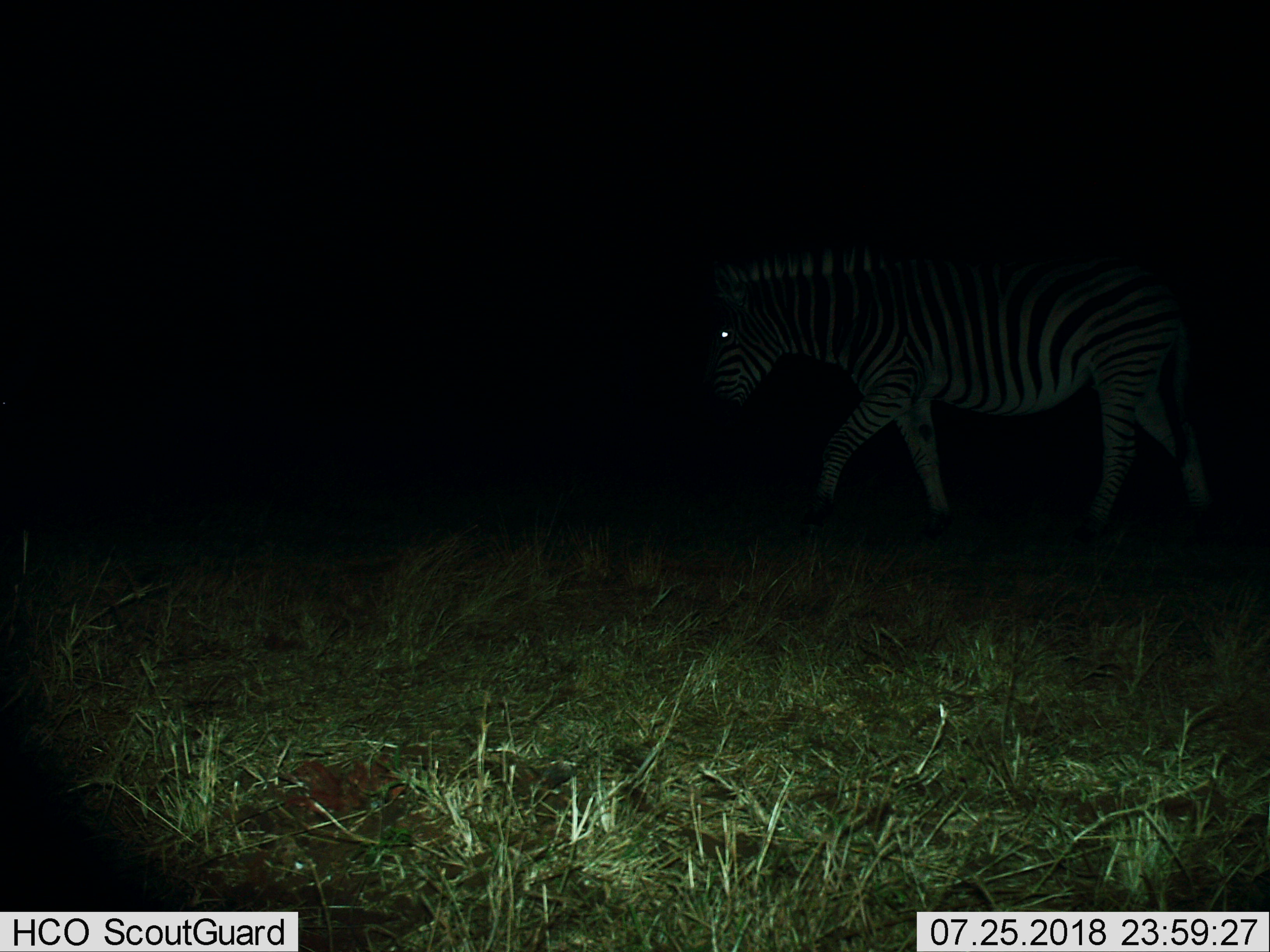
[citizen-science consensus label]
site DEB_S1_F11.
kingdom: Animalia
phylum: Chordata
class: Mammalia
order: Perissodactyla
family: Equidae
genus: Equus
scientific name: Equus quagga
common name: plains zebra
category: zebraplains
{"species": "zebraplains (plains zebra) (Equus quagga)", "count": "1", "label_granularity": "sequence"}